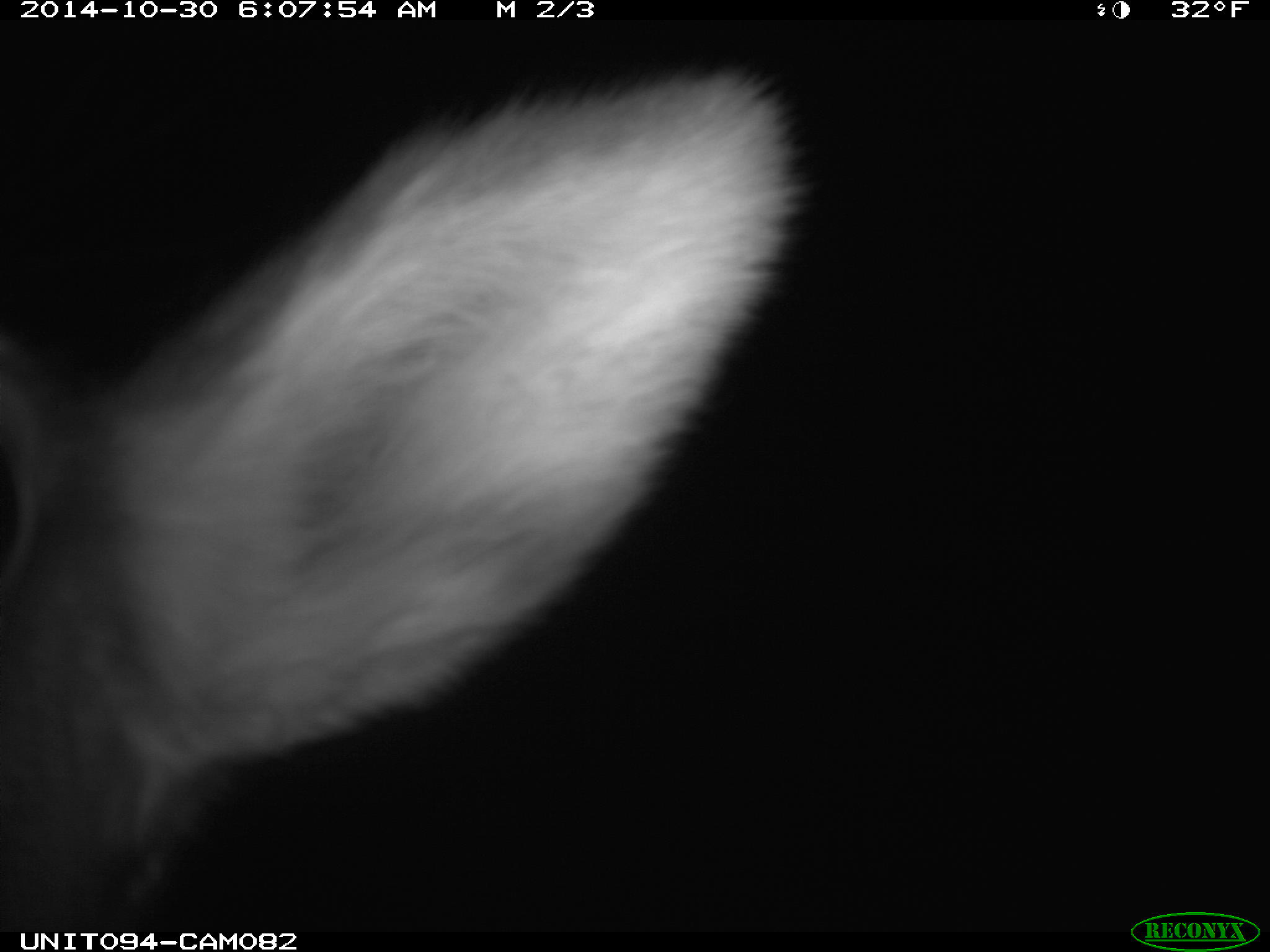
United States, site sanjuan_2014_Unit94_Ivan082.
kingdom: Animalia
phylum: Chordata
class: Mammalia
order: Artiodactyla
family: Cervidae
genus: Cervus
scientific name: Cervus elaphus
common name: red deer